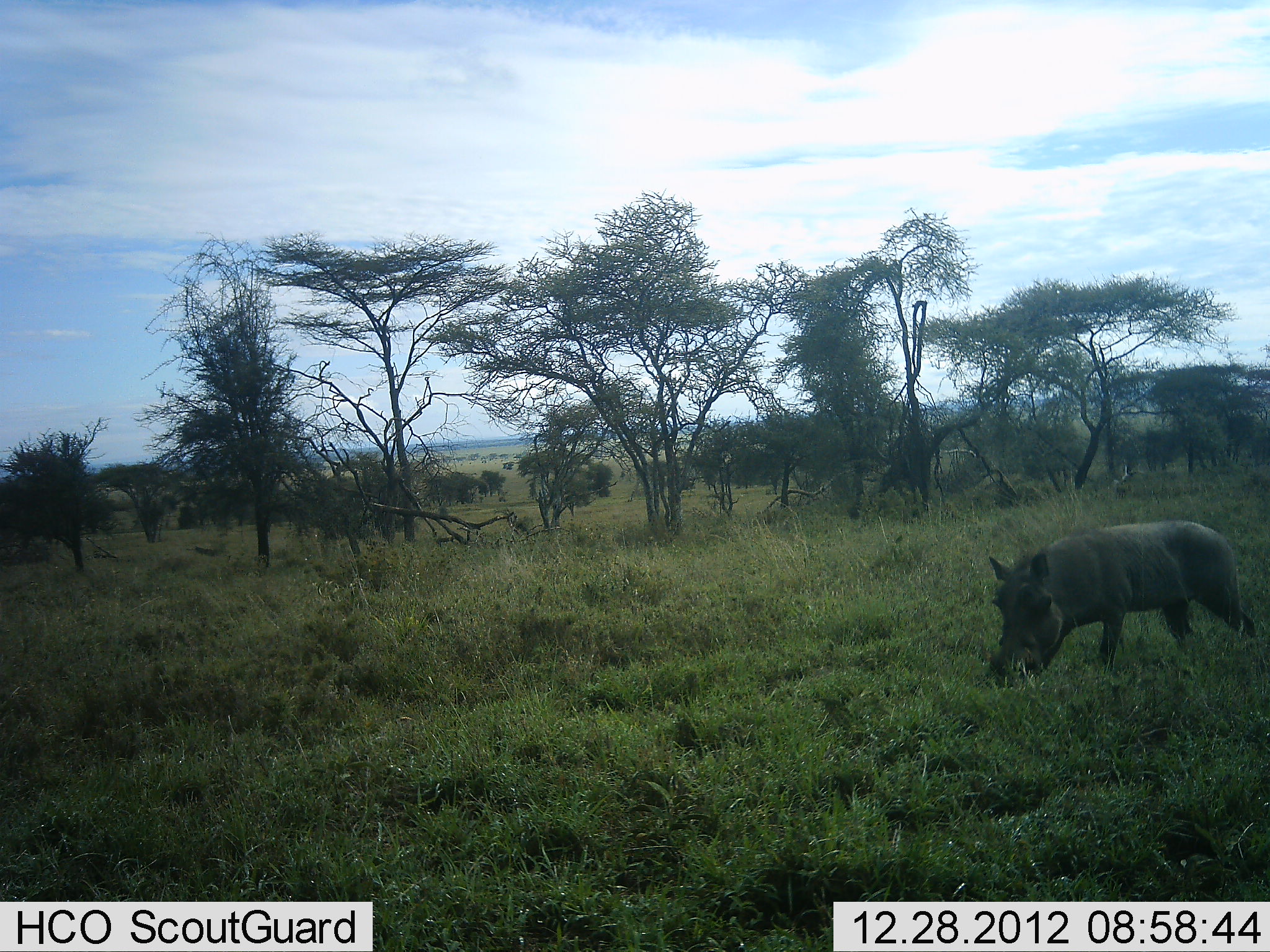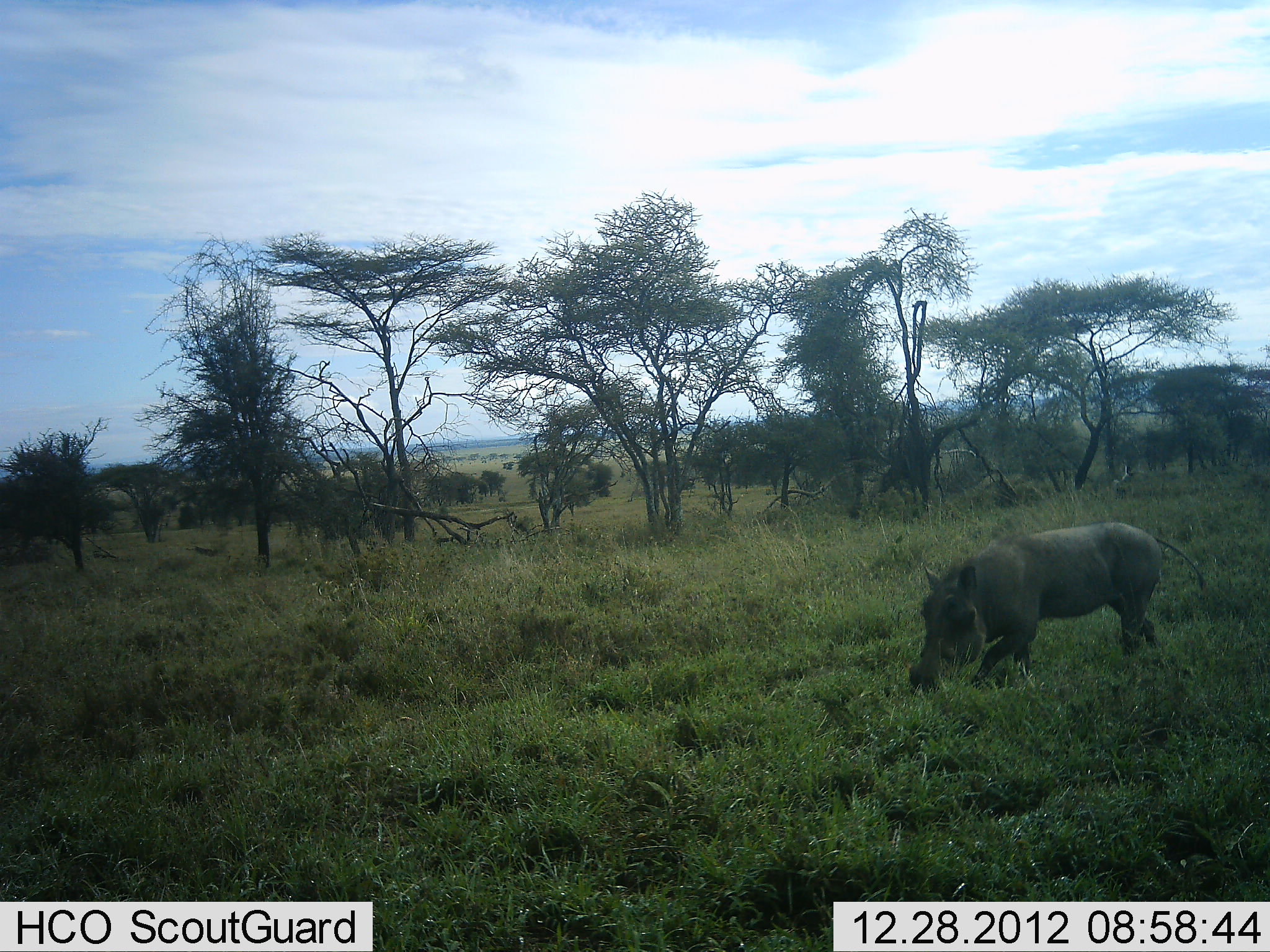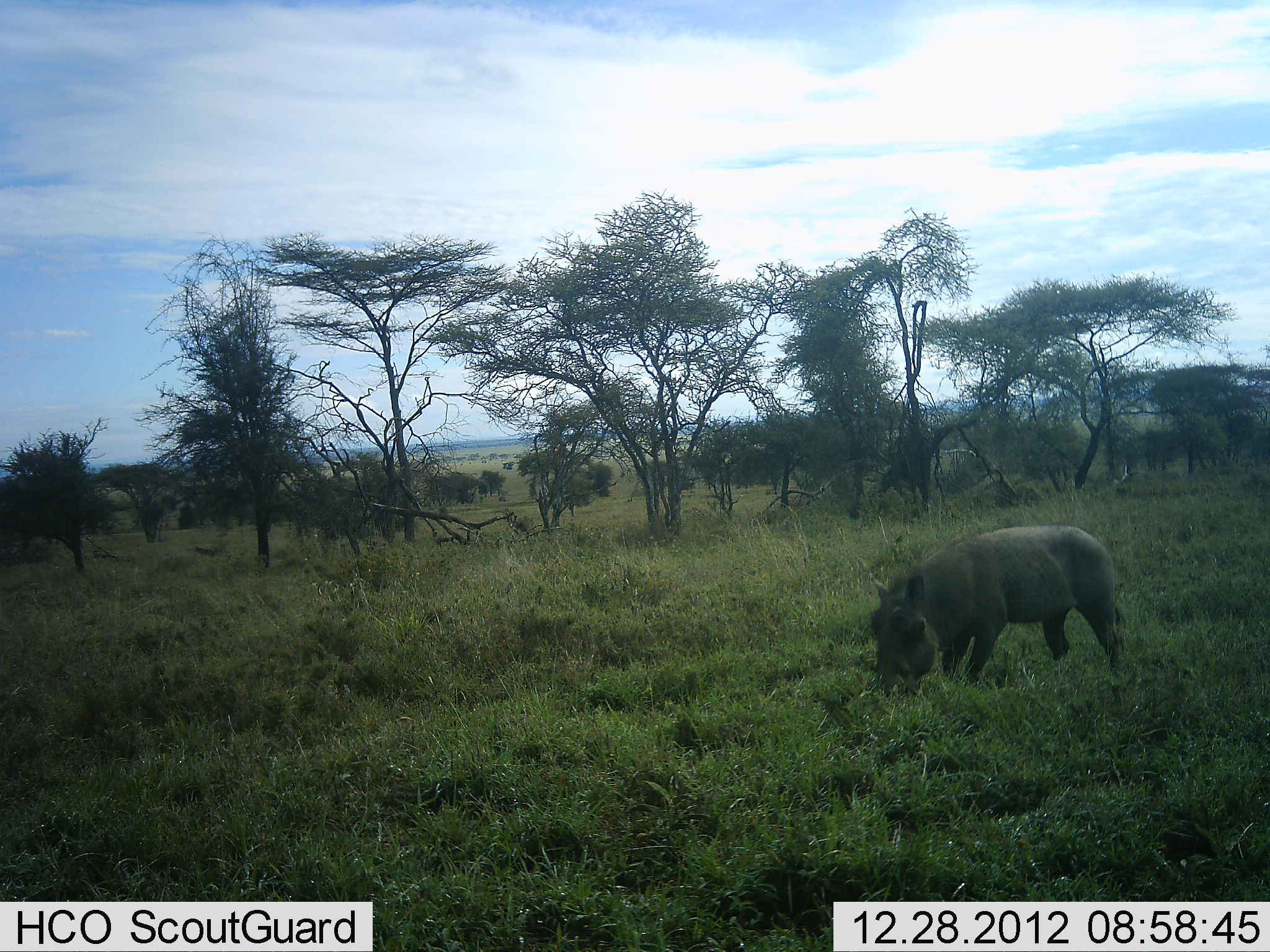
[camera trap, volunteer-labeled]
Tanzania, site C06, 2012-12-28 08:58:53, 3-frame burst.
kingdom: Animalia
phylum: Chordata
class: Mammalia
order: Artiodactyla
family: Suidae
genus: Phacochoerus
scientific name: Phacochoerus africanus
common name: warthog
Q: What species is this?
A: Warthog (Phacochoerus africanus).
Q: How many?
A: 1.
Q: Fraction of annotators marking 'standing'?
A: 5%.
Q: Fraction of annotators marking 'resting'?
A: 0%.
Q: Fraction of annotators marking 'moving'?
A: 73%.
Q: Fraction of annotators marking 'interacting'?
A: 0%.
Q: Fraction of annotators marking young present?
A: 0%.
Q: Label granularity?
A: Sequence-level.